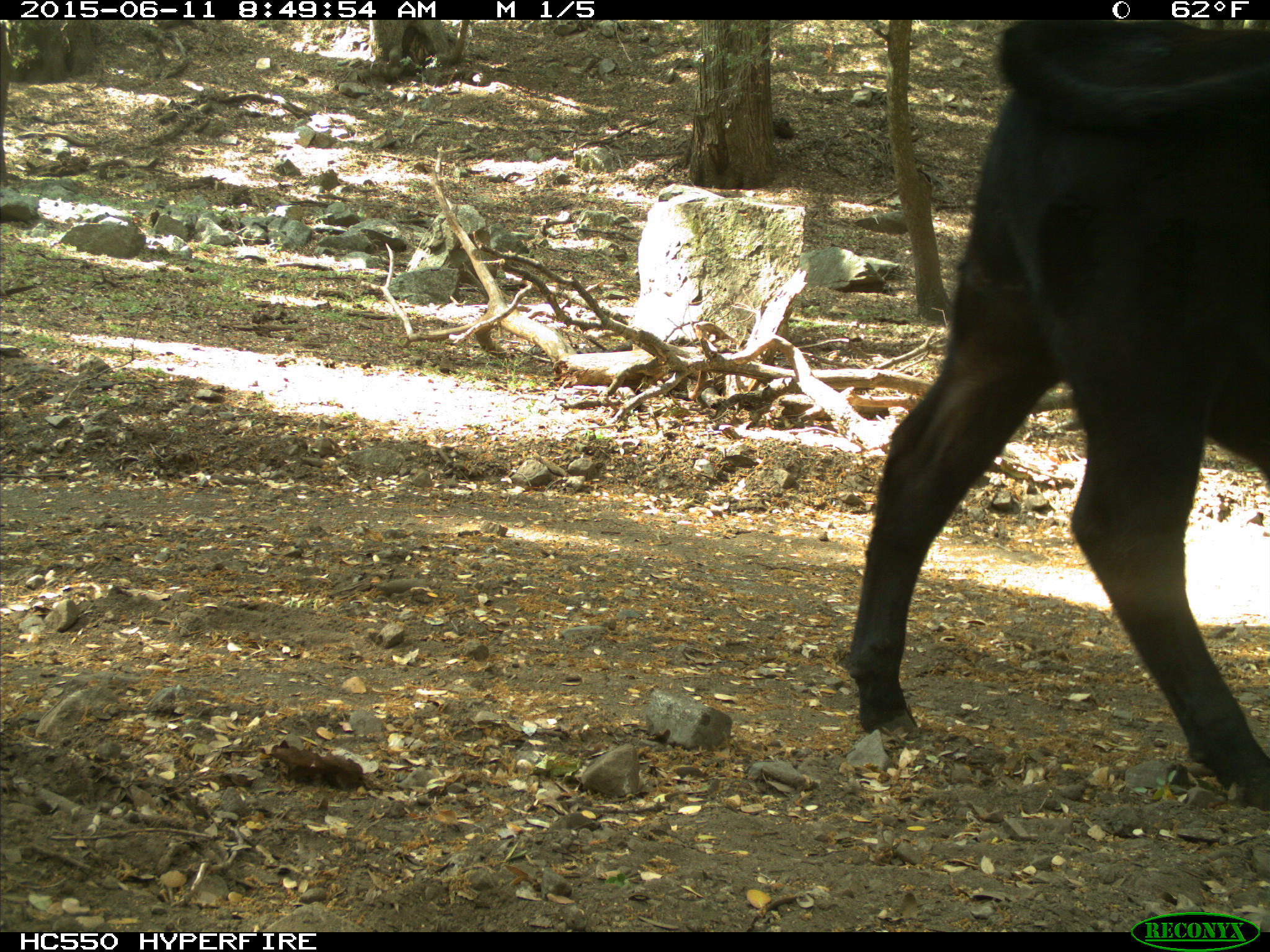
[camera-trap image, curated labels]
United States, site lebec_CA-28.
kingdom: Animalia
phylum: Chordata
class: Mammalia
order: Artiodactyla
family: Bovidae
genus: Bos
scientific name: Bos taurus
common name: domestic cow